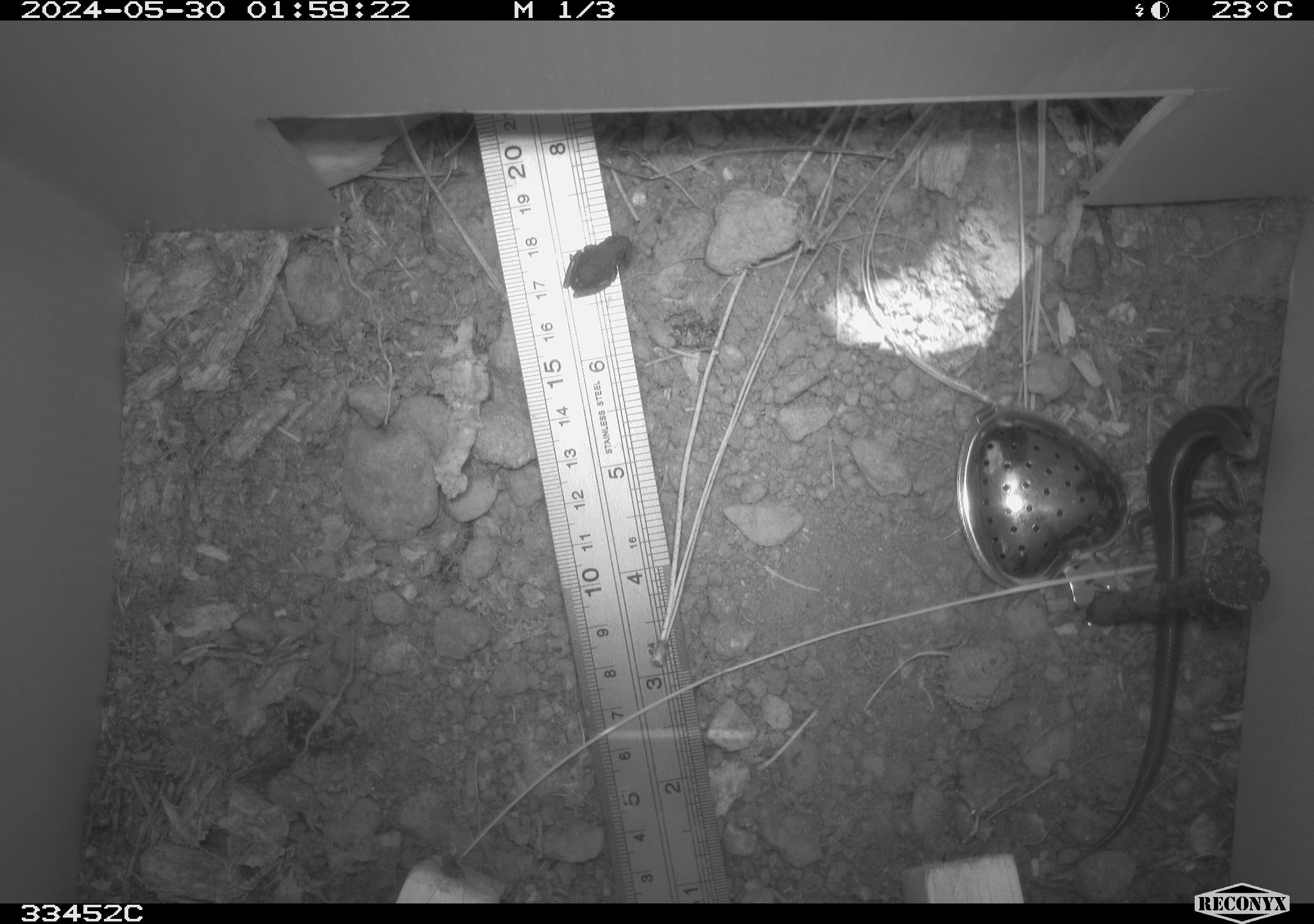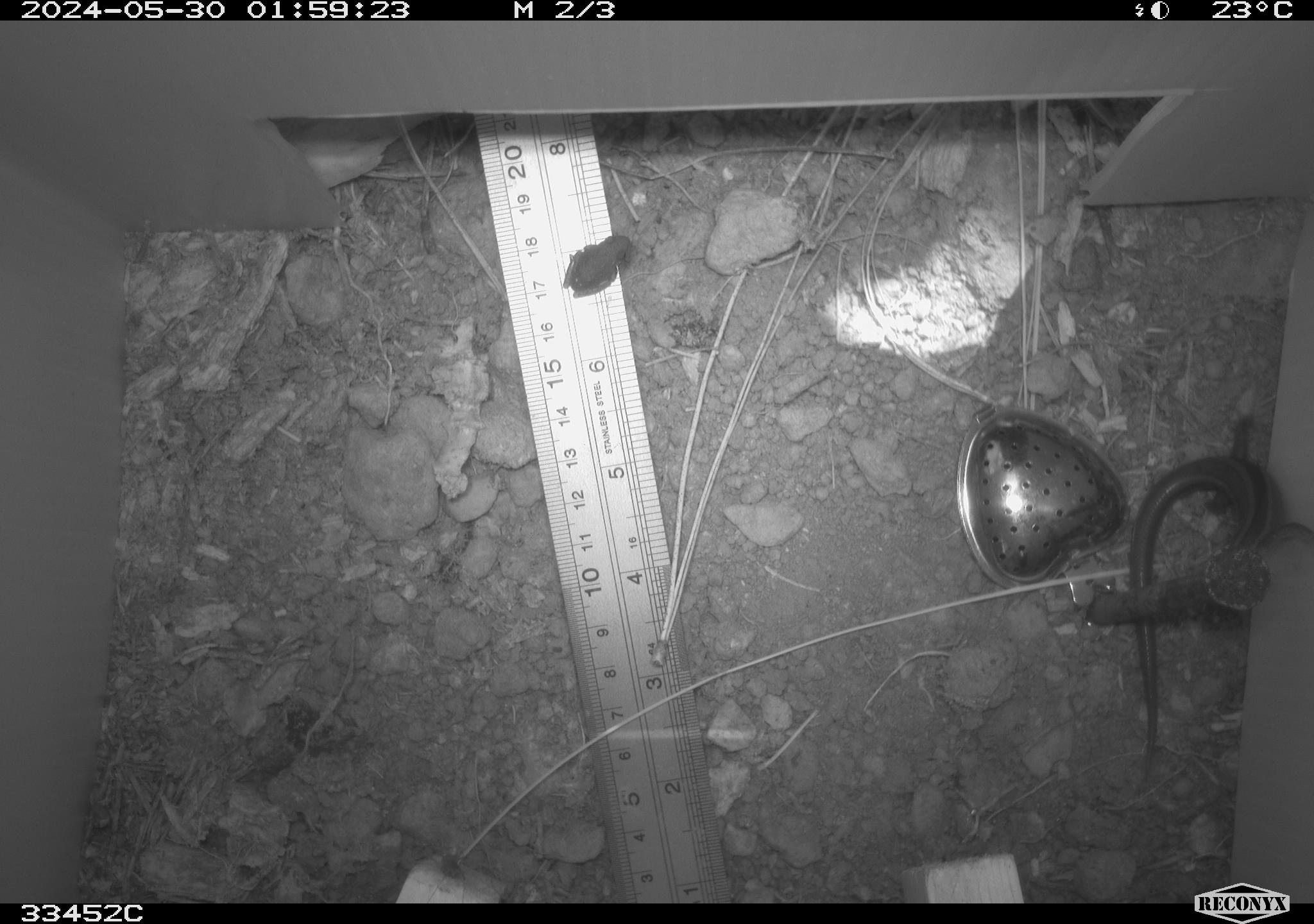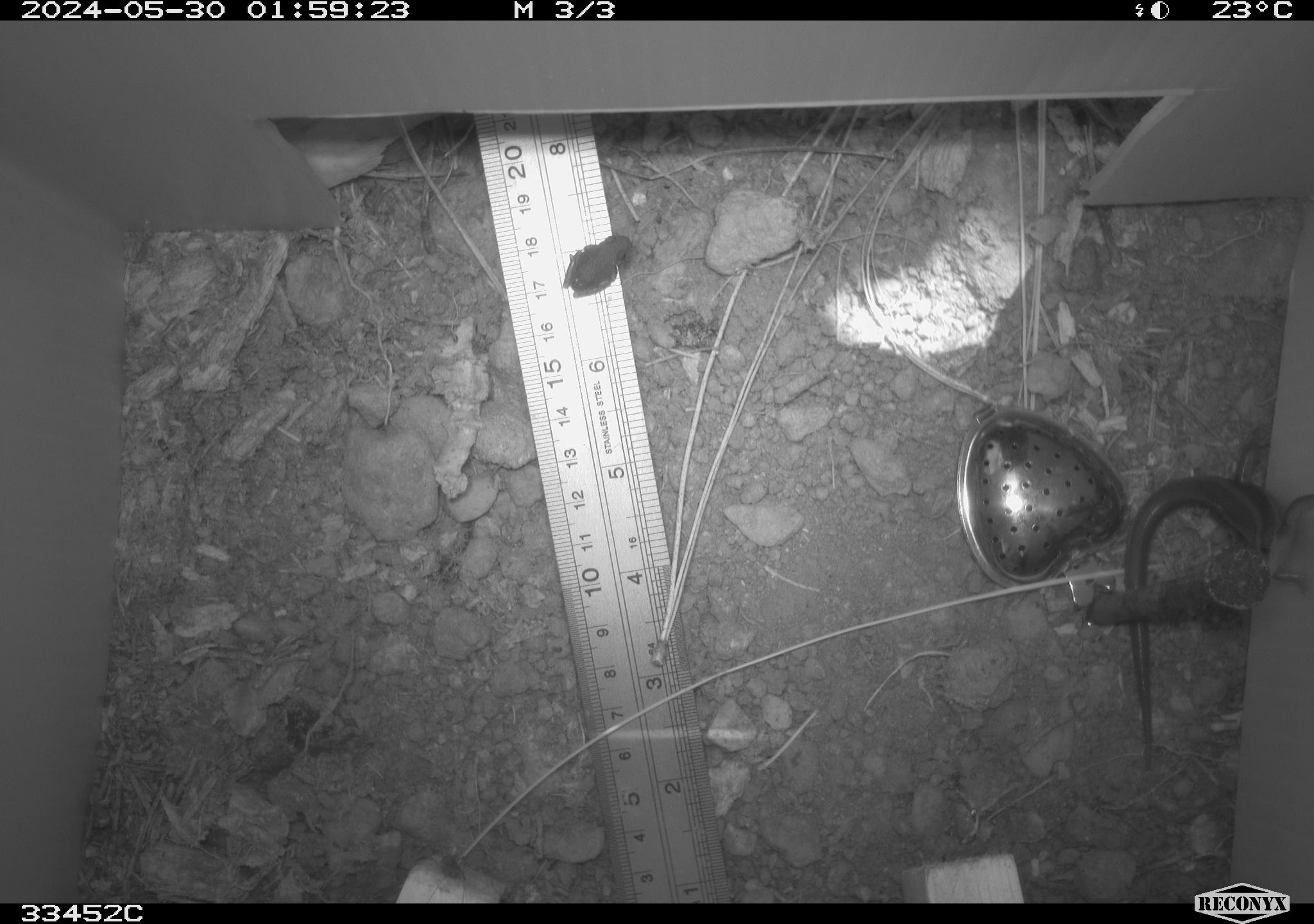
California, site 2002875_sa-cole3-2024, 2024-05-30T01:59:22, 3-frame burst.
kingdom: Animalia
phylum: Chordata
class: Amphibia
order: Anura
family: Hylidae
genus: Pseudacris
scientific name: Pseudacris regilla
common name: sierran treefrog